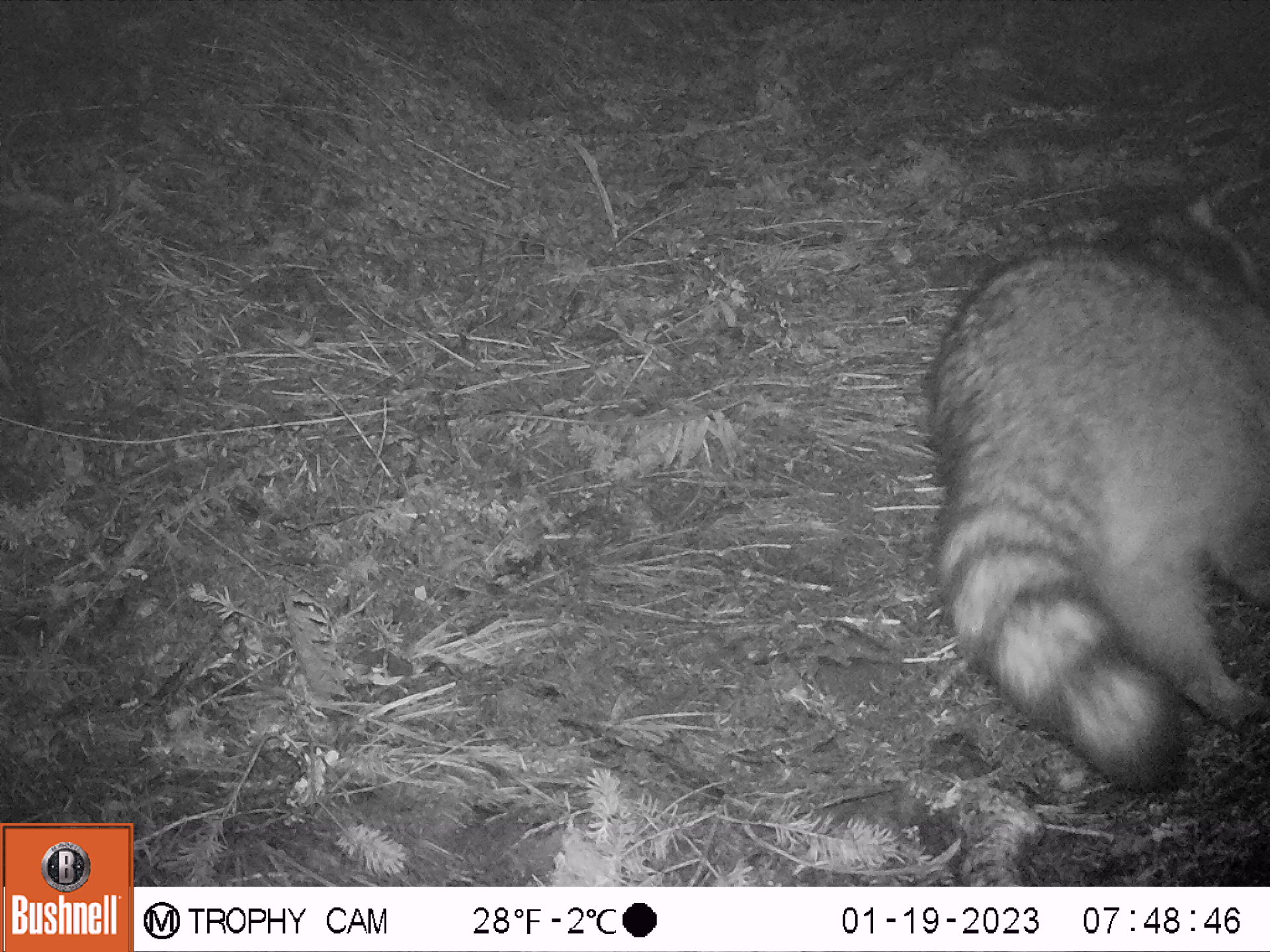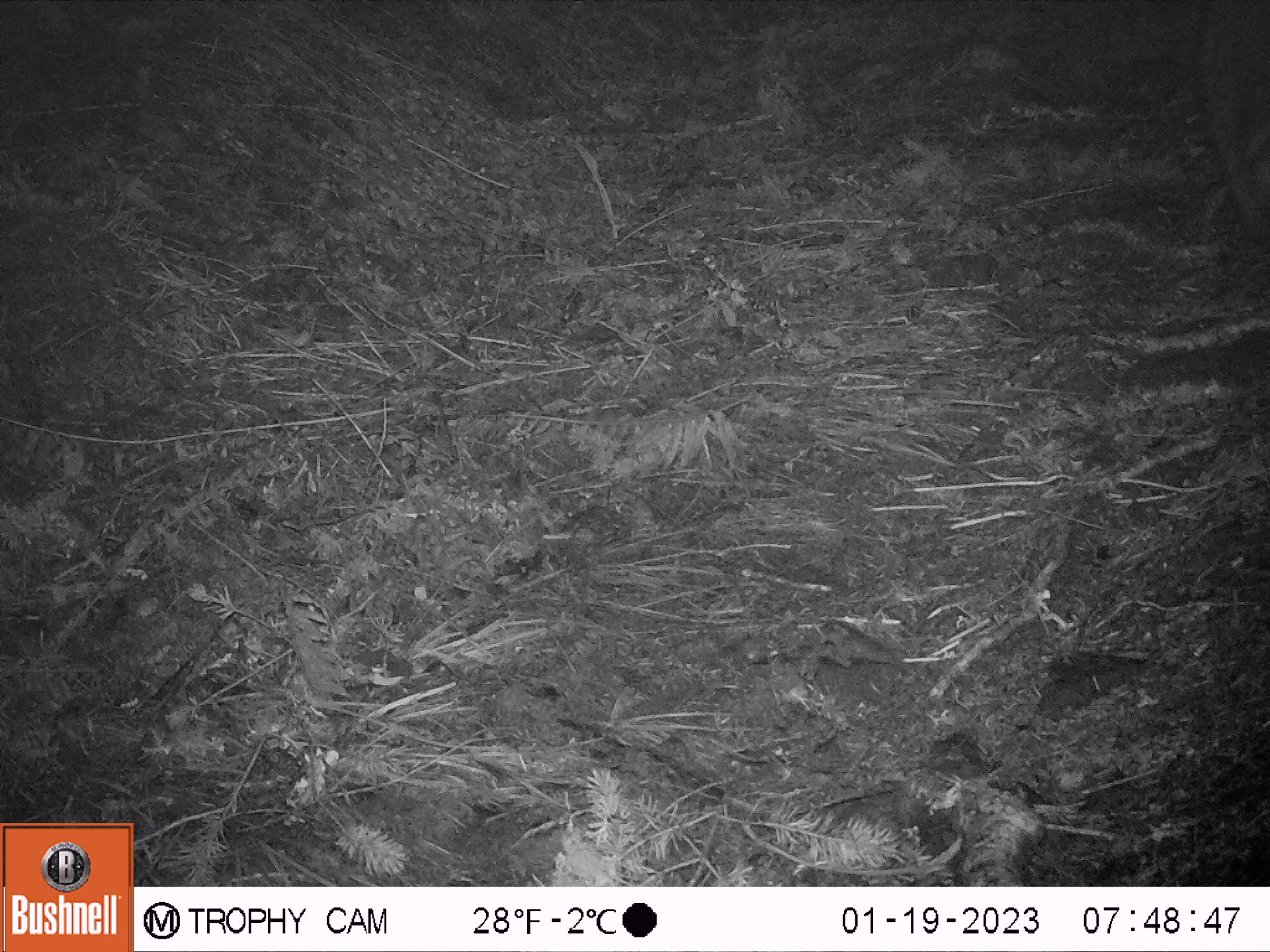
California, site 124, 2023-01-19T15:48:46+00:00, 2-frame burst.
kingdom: Animalia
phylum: Chordata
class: Mammalia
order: Carnivora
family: Procyonidae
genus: Procyon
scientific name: Procyon lotor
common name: raccoon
Raccoon (Procyon lotor).